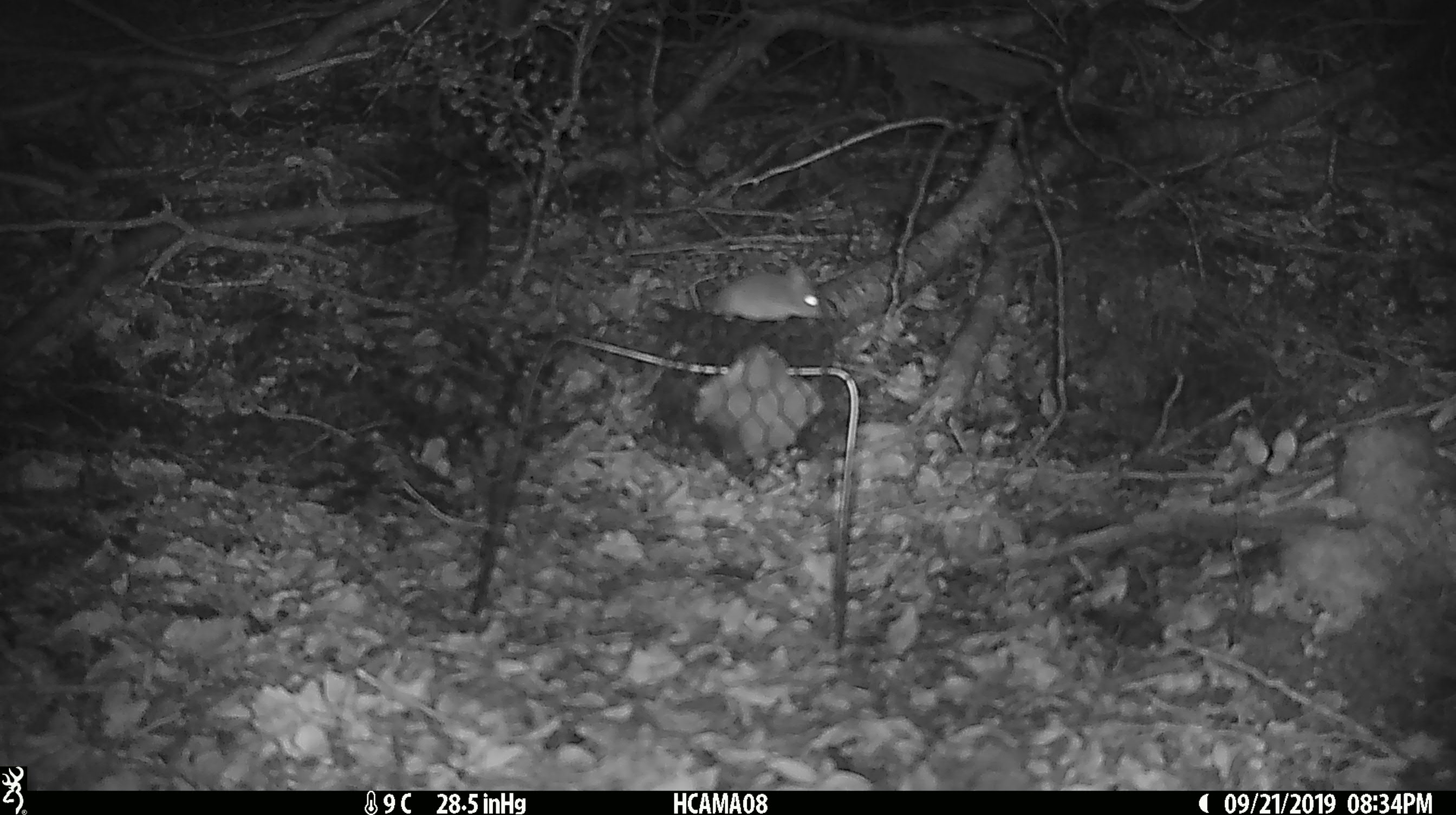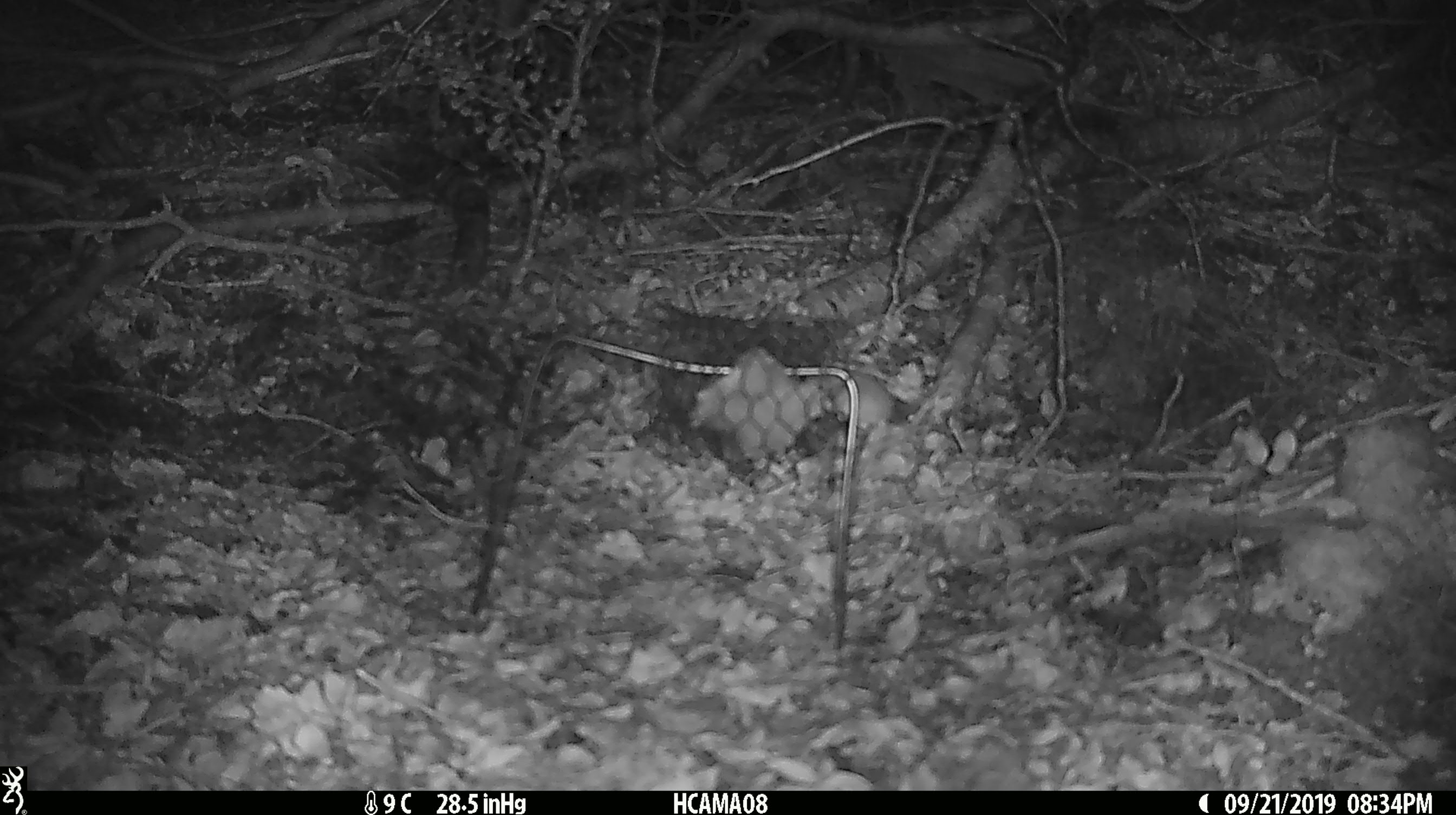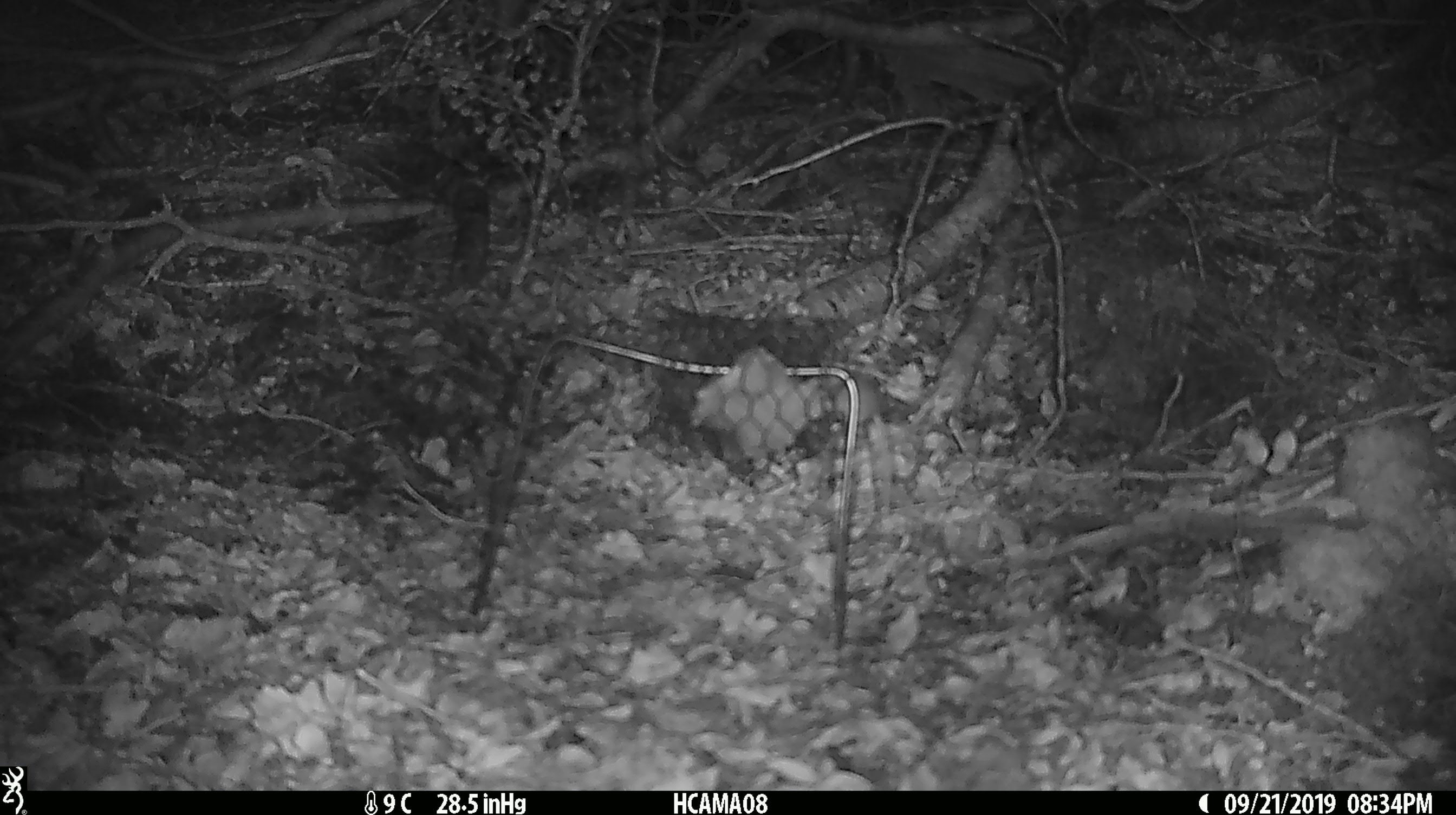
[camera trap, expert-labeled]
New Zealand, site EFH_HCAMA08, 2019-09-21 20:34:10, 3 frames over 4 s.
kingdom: Animalia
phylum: Chordata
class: Mammalia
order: Rodentia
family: Muridae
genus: Mus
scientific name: Mus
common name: mouse